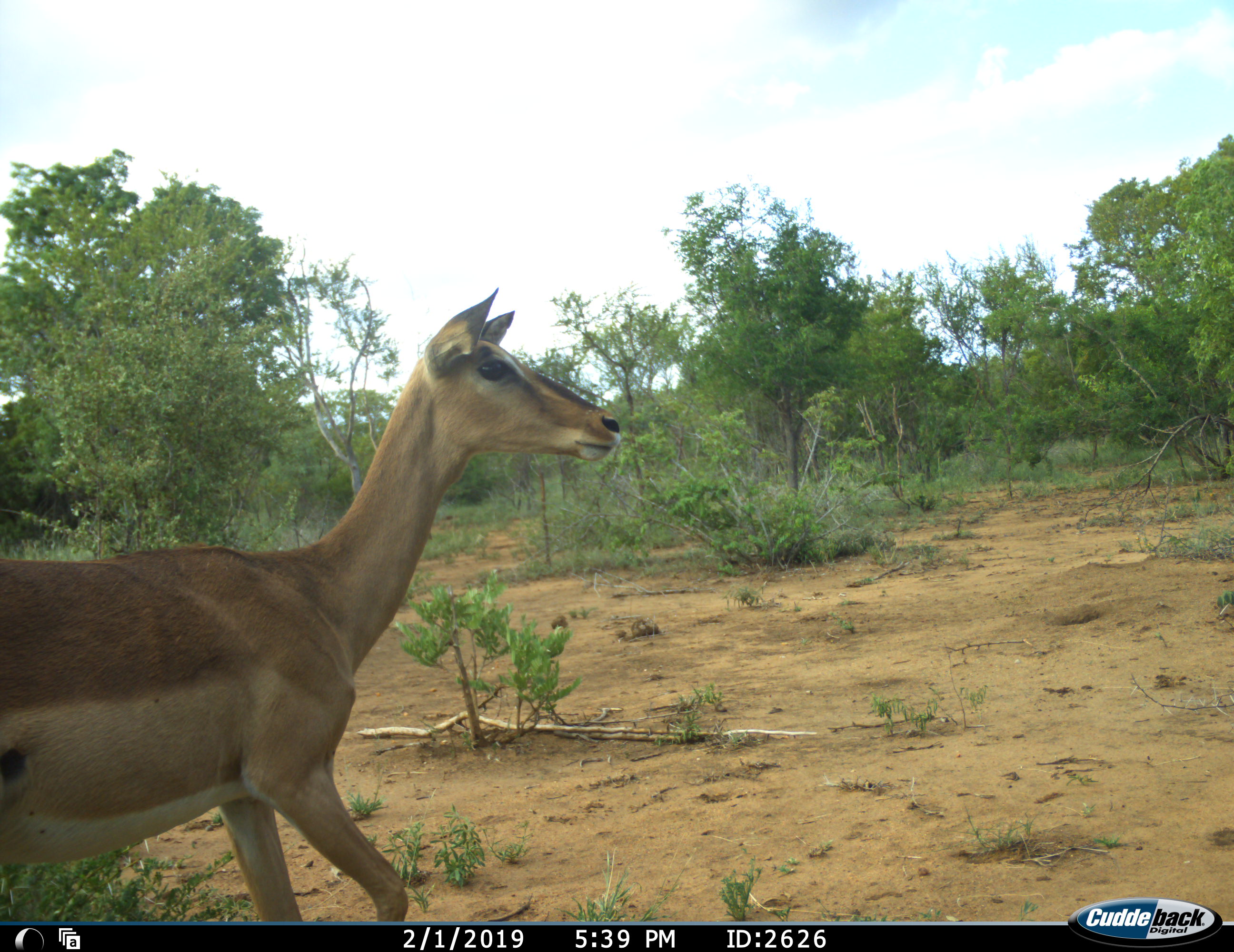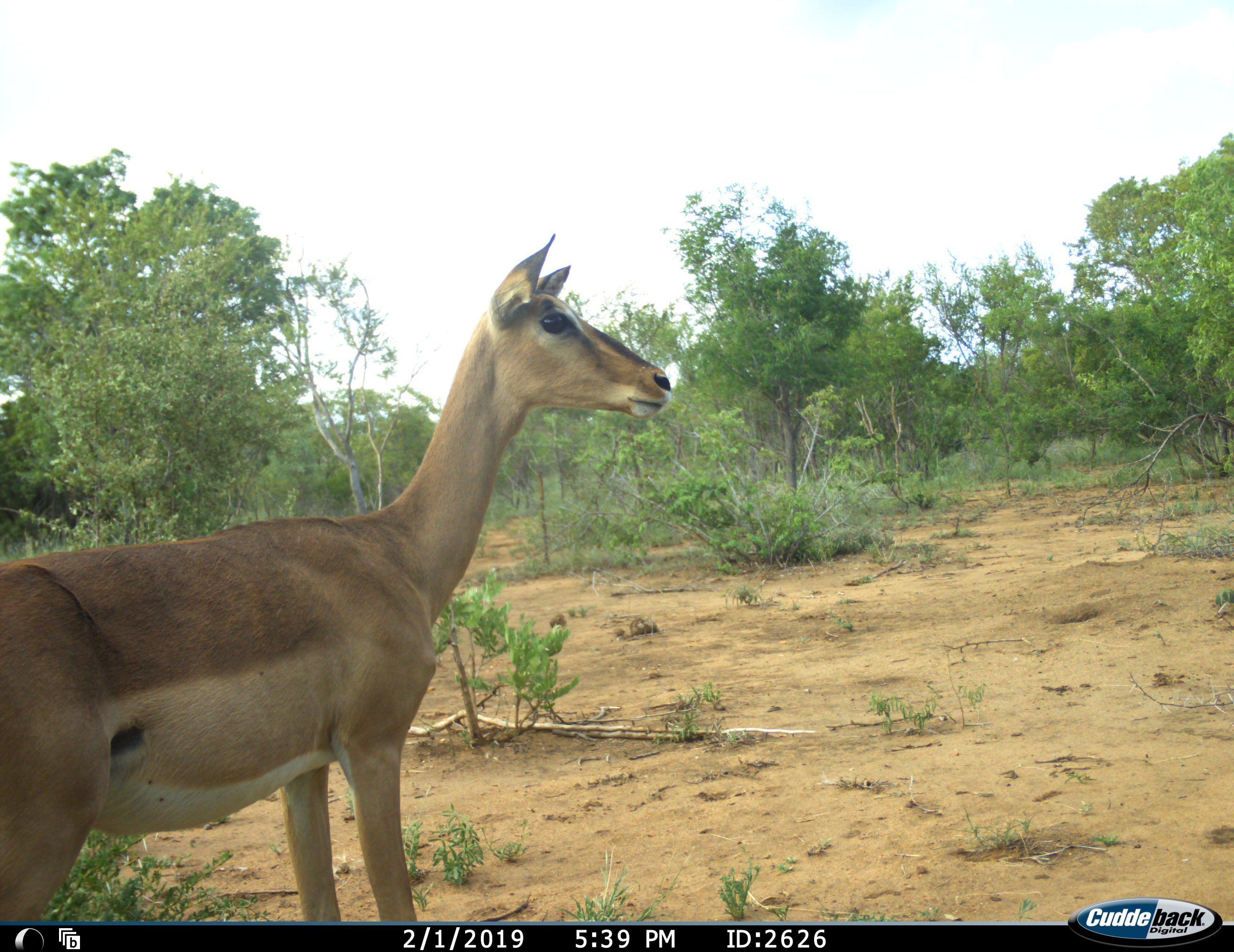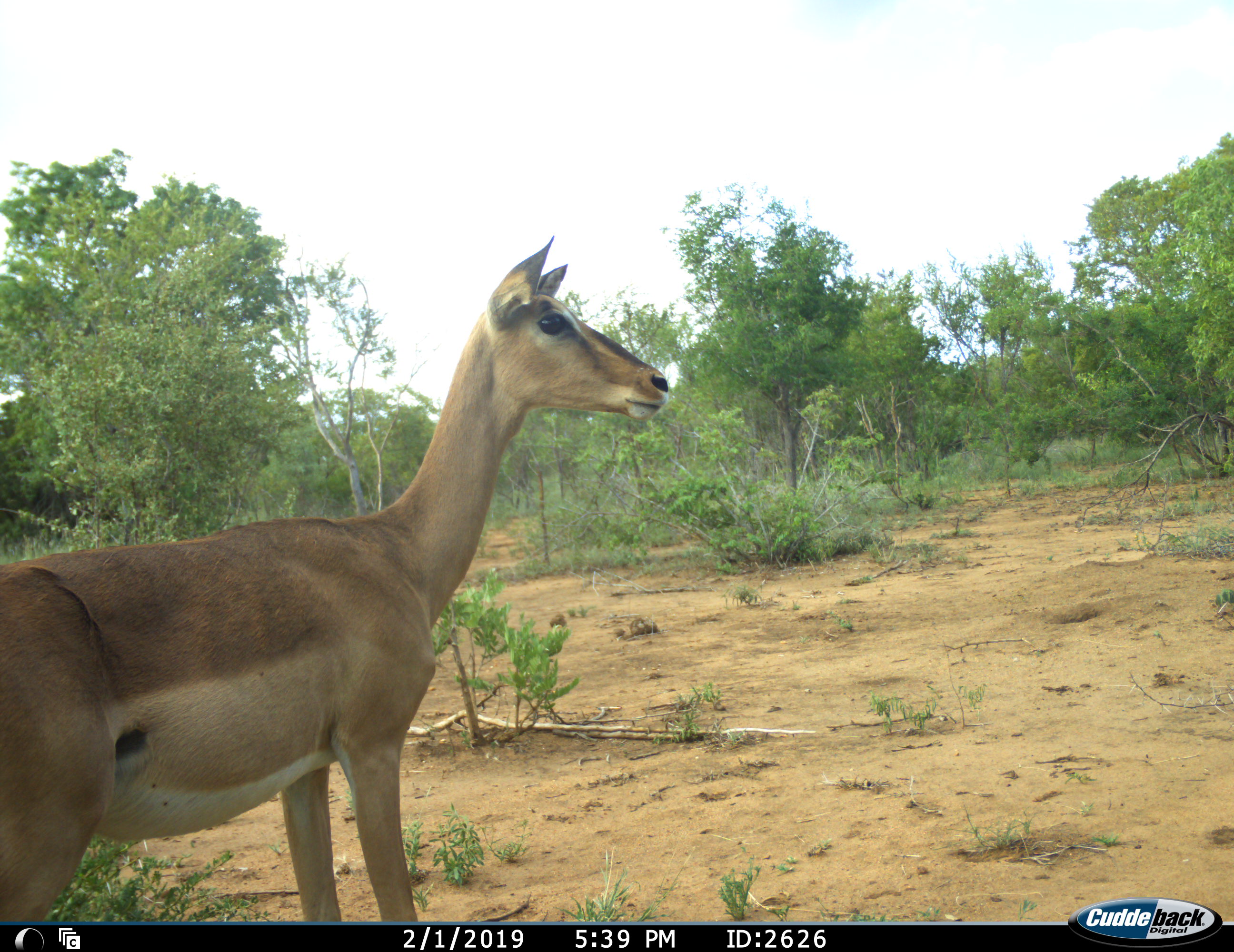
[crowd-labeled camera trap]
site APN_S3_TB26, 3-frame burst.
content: unidentified animal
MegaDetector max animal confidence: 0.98